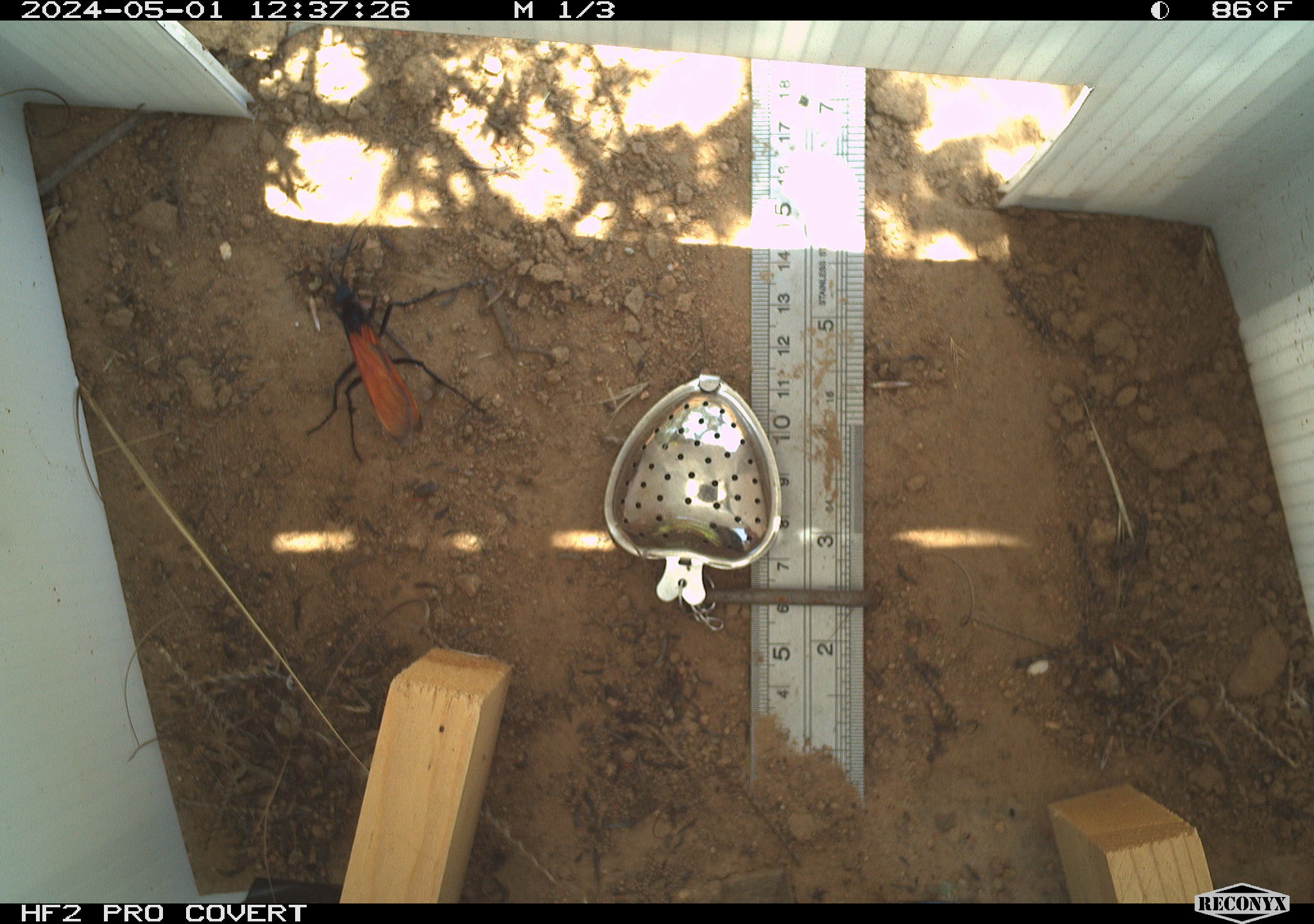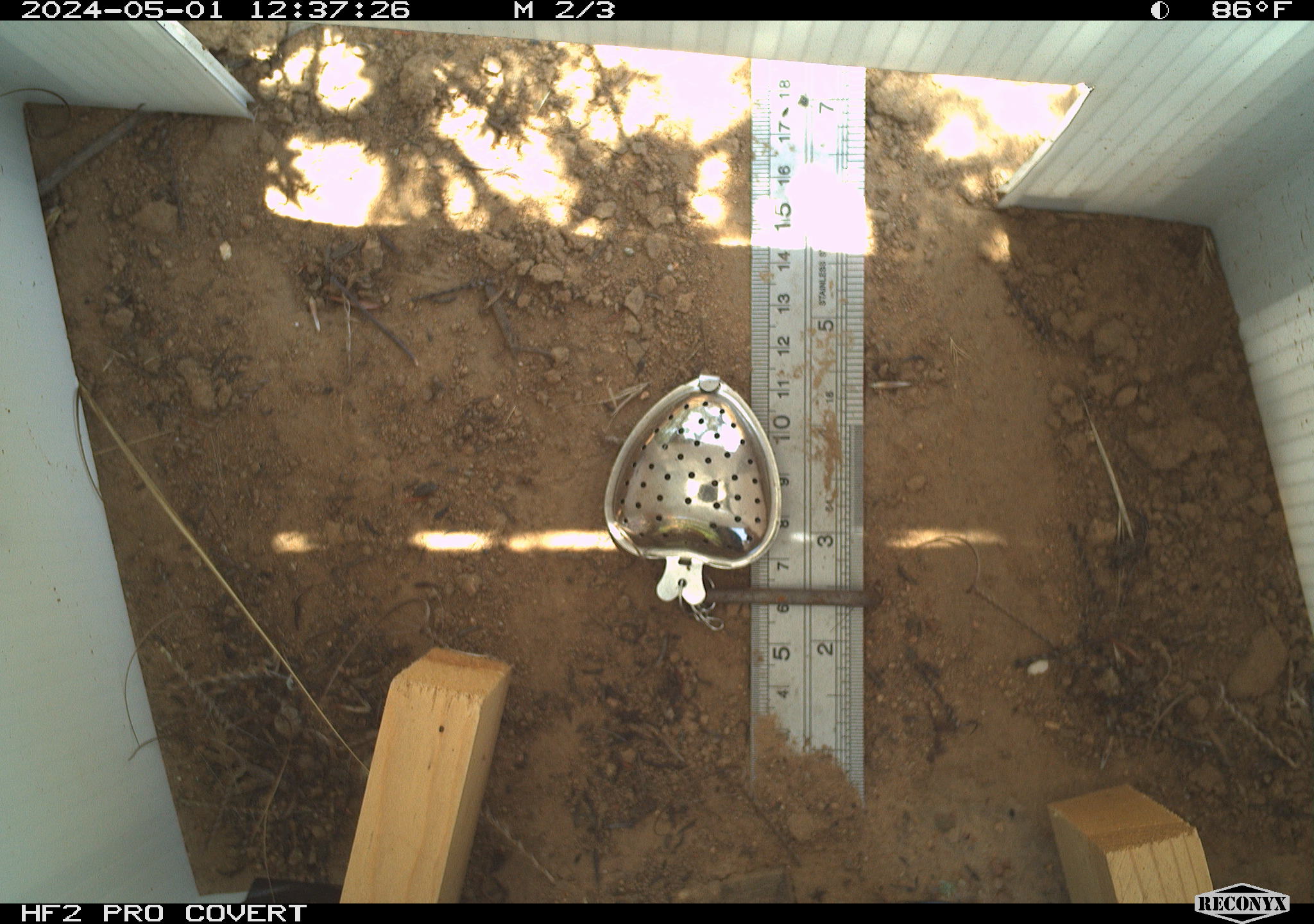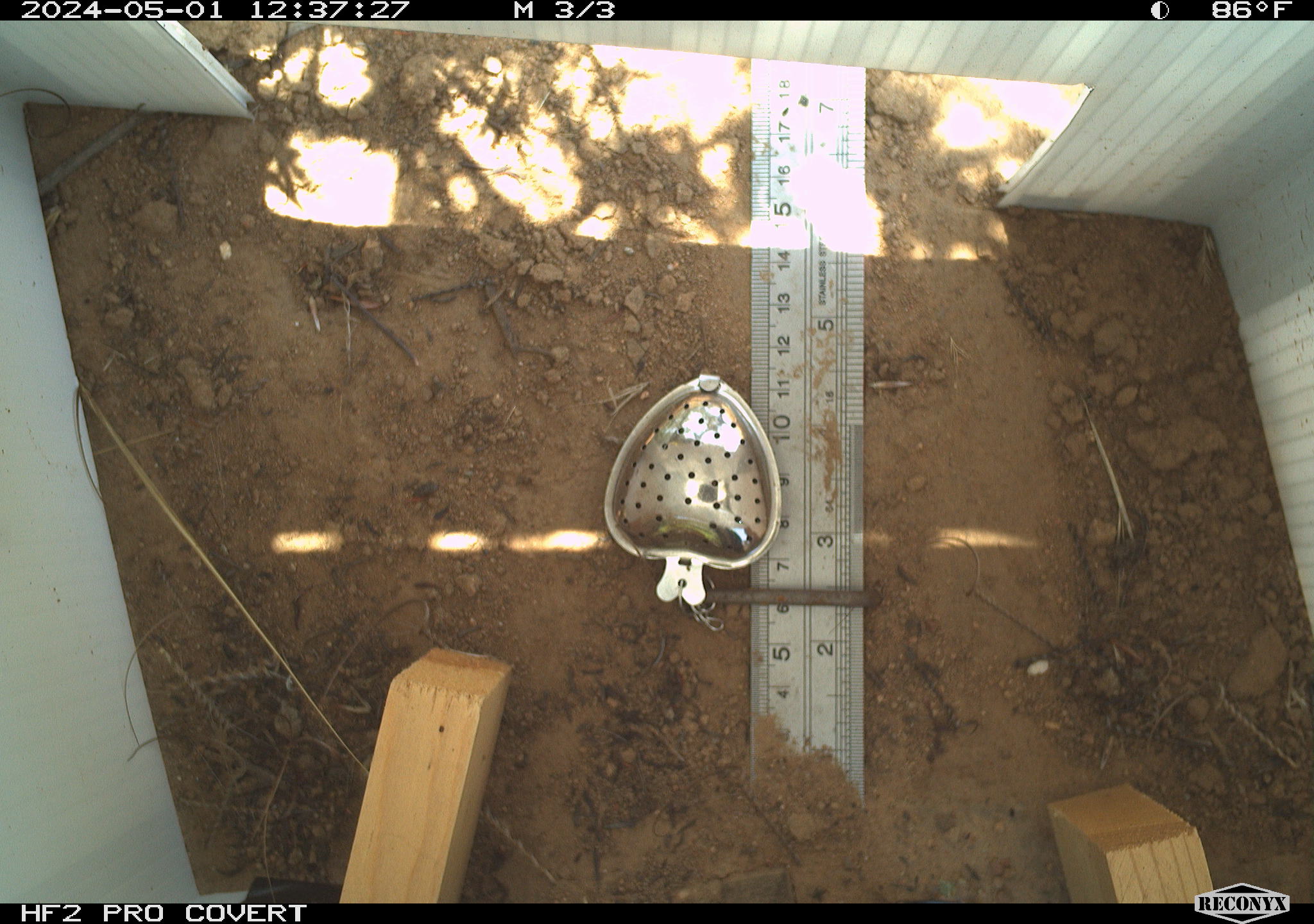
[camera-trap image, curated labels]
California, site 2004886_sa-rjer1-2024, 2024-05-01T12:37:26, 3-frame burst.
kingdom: Animalia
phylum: Arthropoda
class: Insecta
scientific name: Insecta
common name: insect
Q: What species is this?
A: Insect (Insecta).